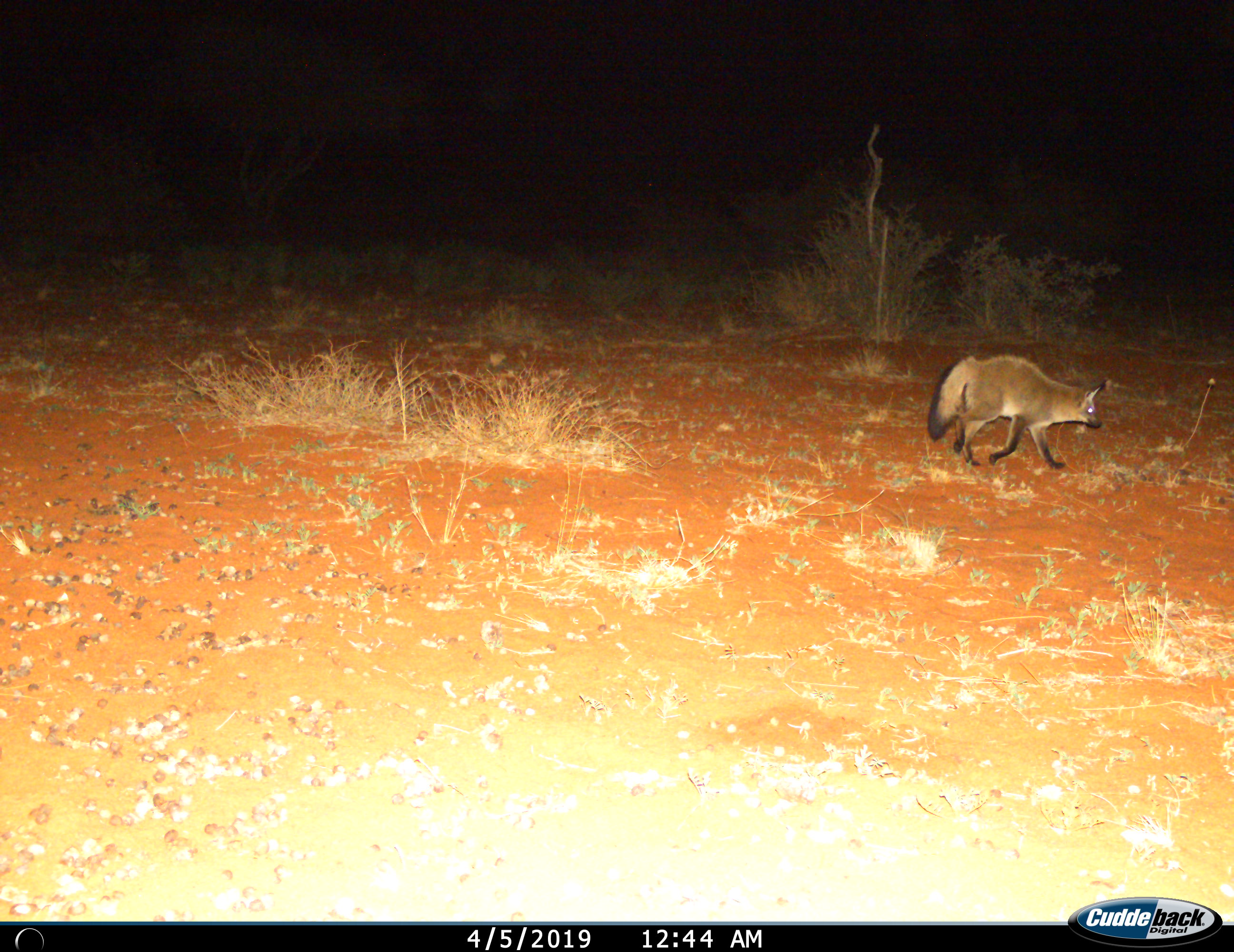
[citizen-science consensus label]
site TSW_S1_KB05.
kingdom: Animalia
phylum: Chordata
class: Mammalia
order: Carnivora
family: Canidae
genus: Otocyon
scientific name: Otocyon megalotis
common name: bat-eared fox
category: foxbateared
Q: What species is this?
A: Foxbateared (bat-eared fox) (Otocyon megalotis).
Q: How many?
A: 1.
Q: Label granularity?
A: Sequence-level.